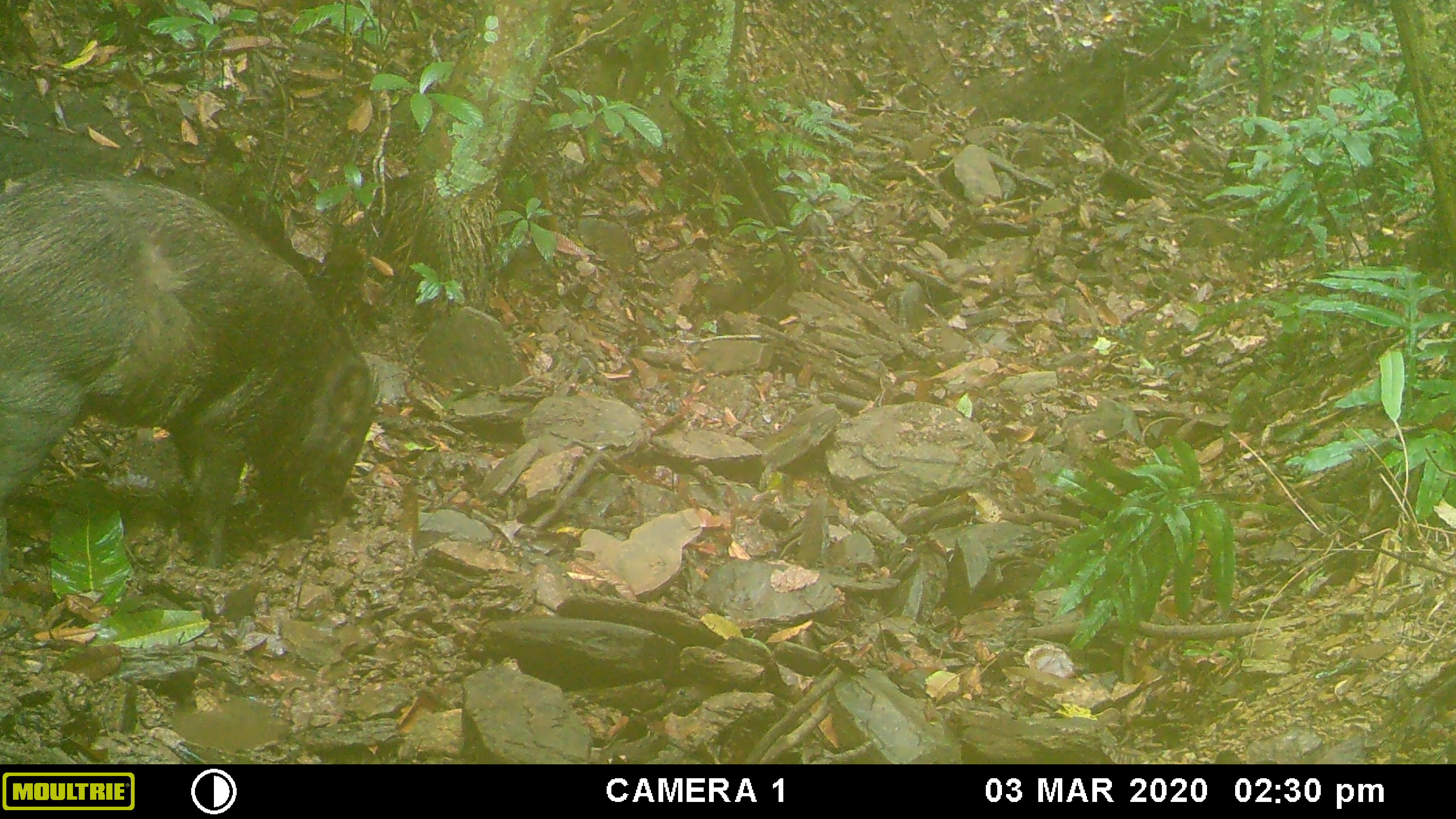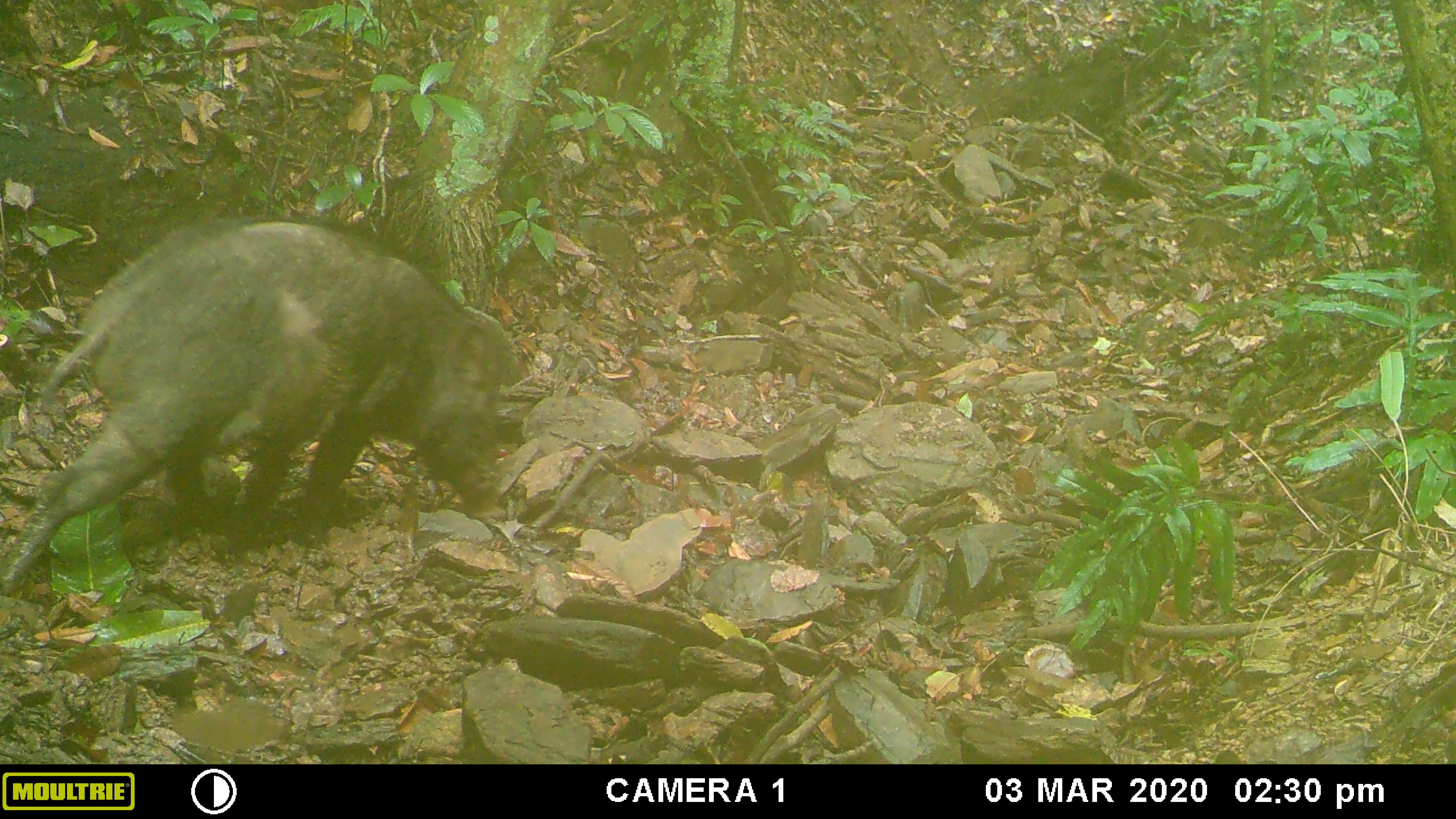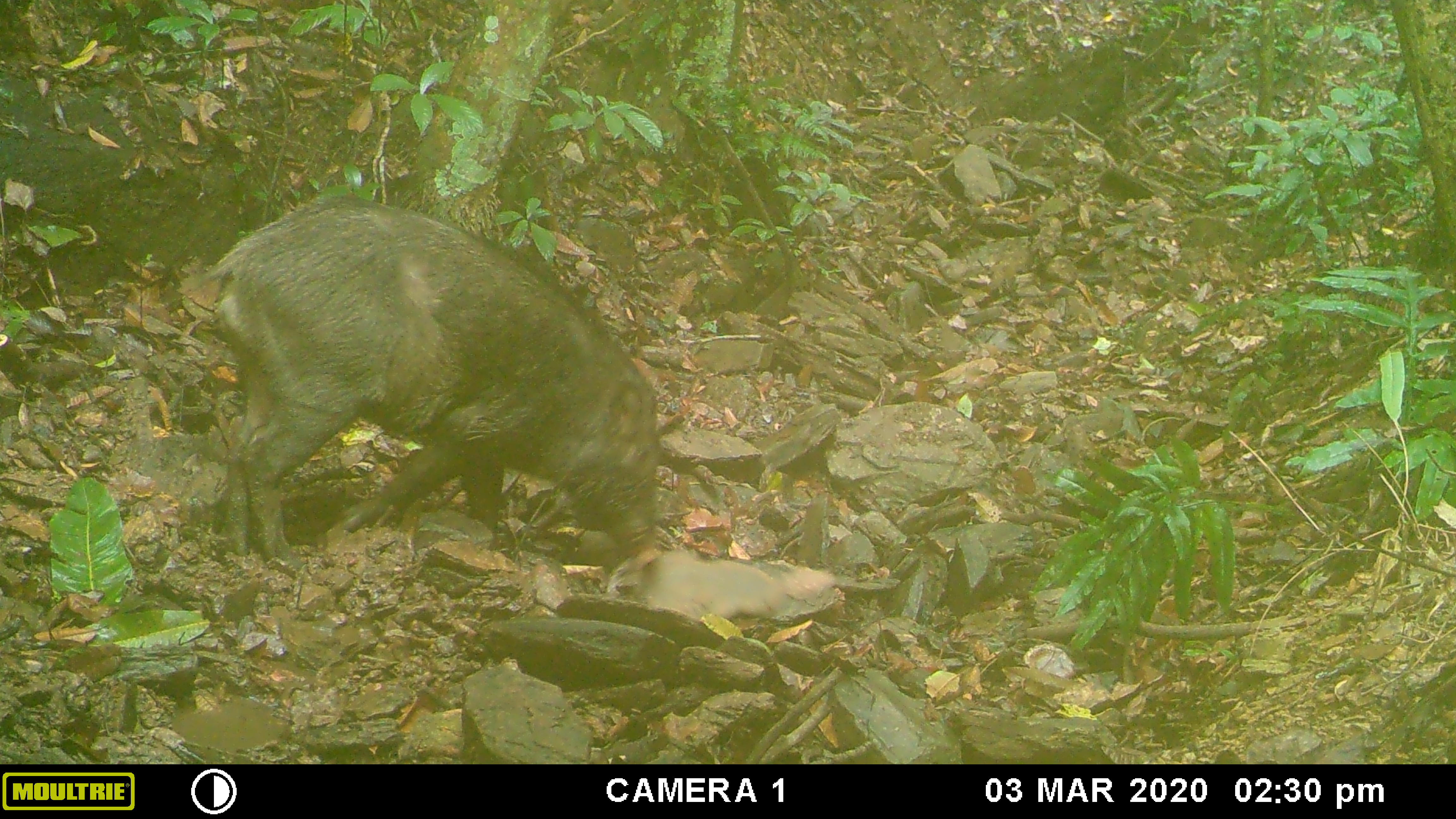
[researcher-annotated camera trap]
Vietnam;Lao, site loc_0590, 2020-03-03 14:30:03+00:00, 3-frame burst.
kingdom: Animalia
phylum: Chordata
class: Mammalia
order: Artiodactyla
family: Suidae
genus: Sus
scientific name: Sus scrofa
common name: eurasian wild pig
Eurasian wild pig (Sus scrofa). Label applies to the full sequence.